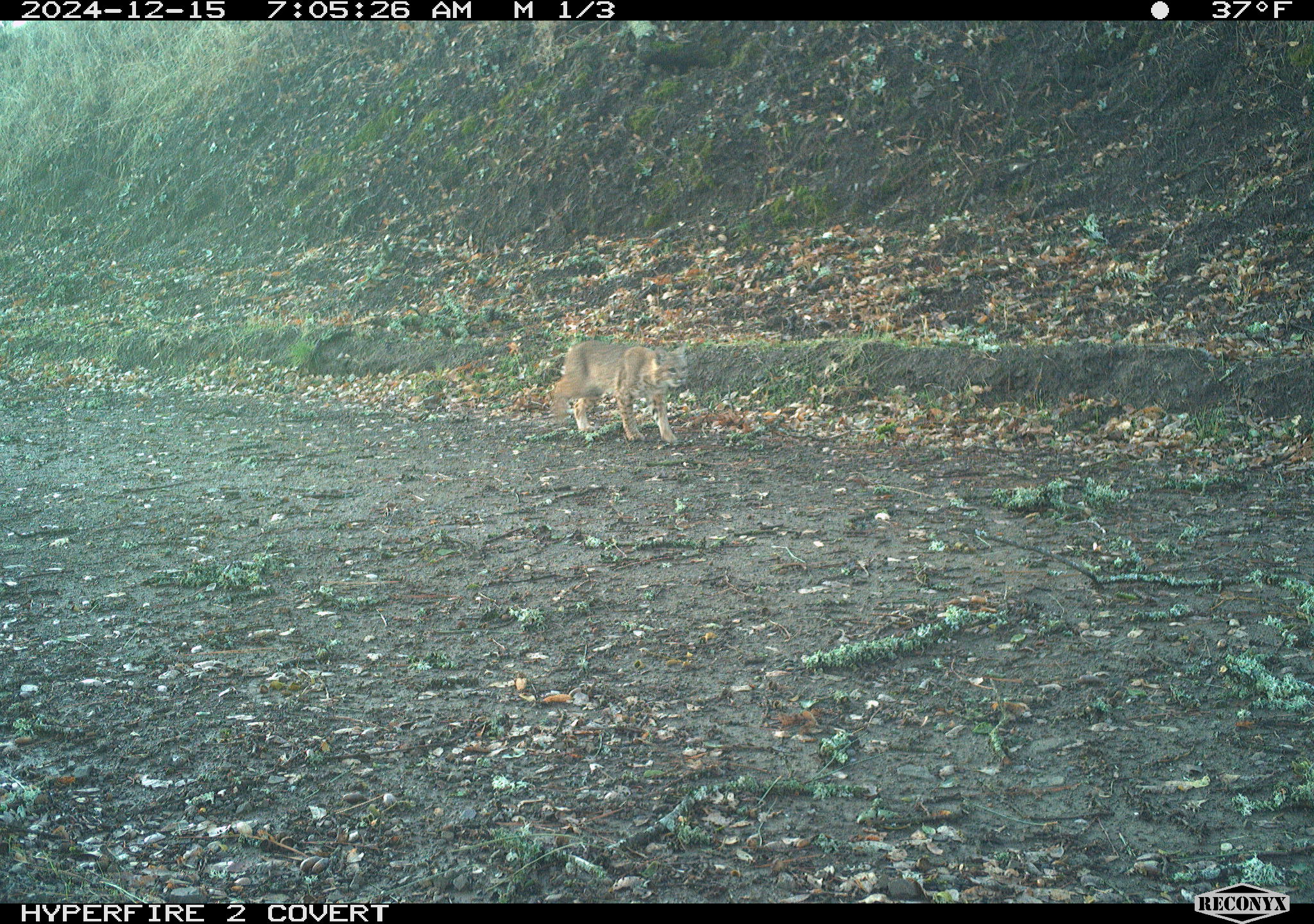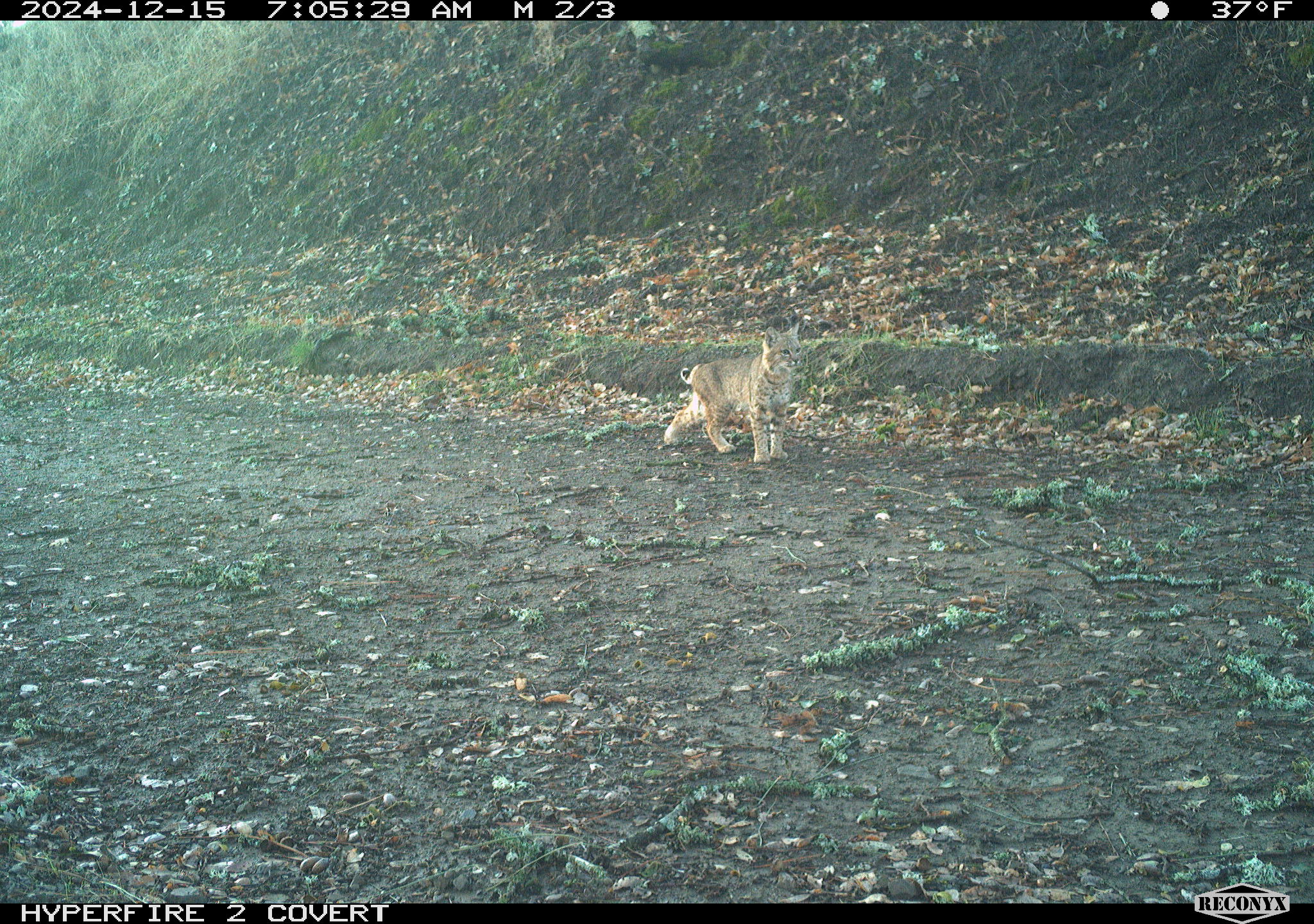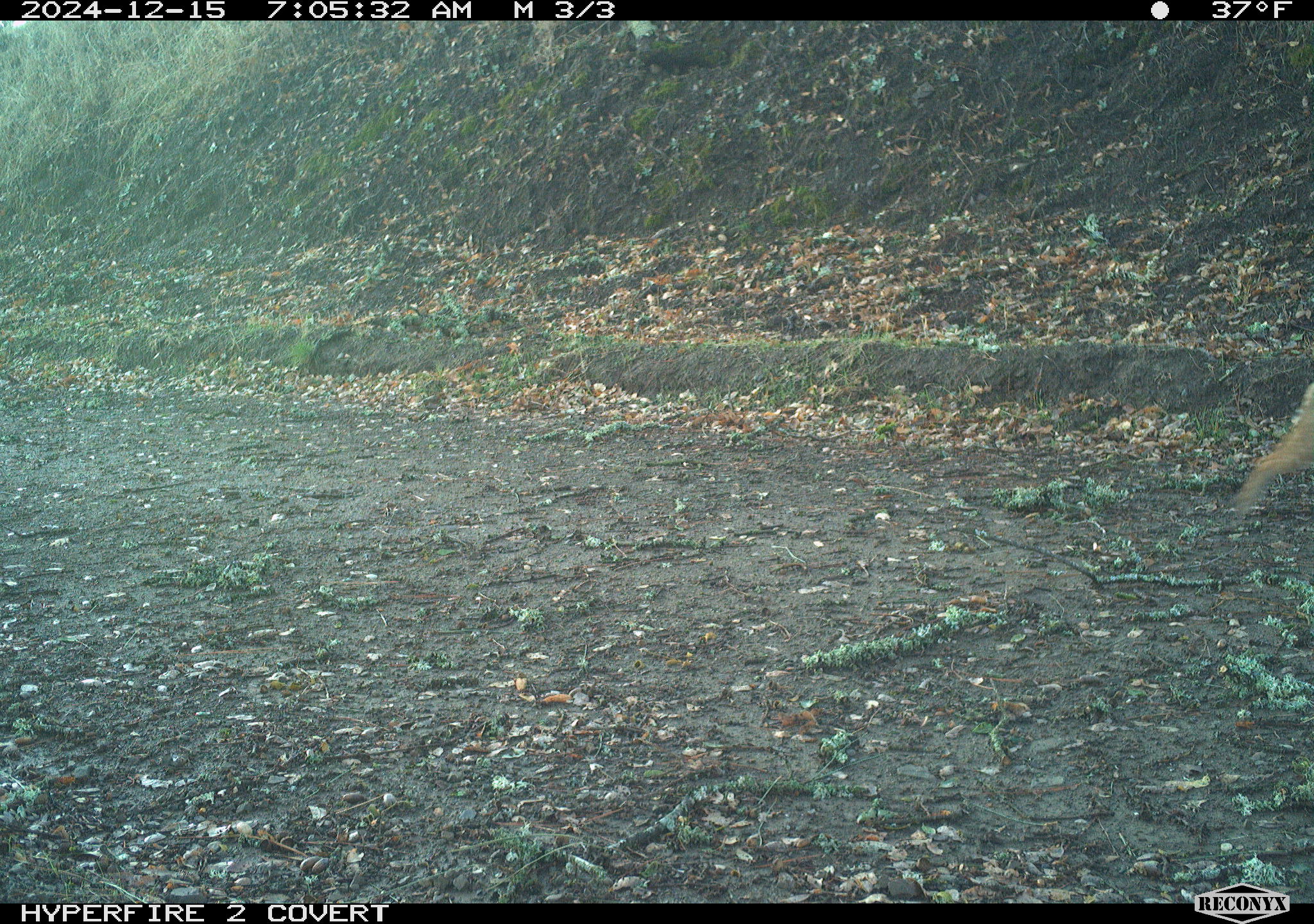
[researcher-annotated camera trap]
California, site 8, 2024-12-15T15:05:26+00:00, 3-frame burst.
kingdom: Animalia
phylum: Chordata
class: Mammalia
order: Carnivora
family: Felidae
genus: Lynx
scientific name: Lynx rufus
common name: bobcat